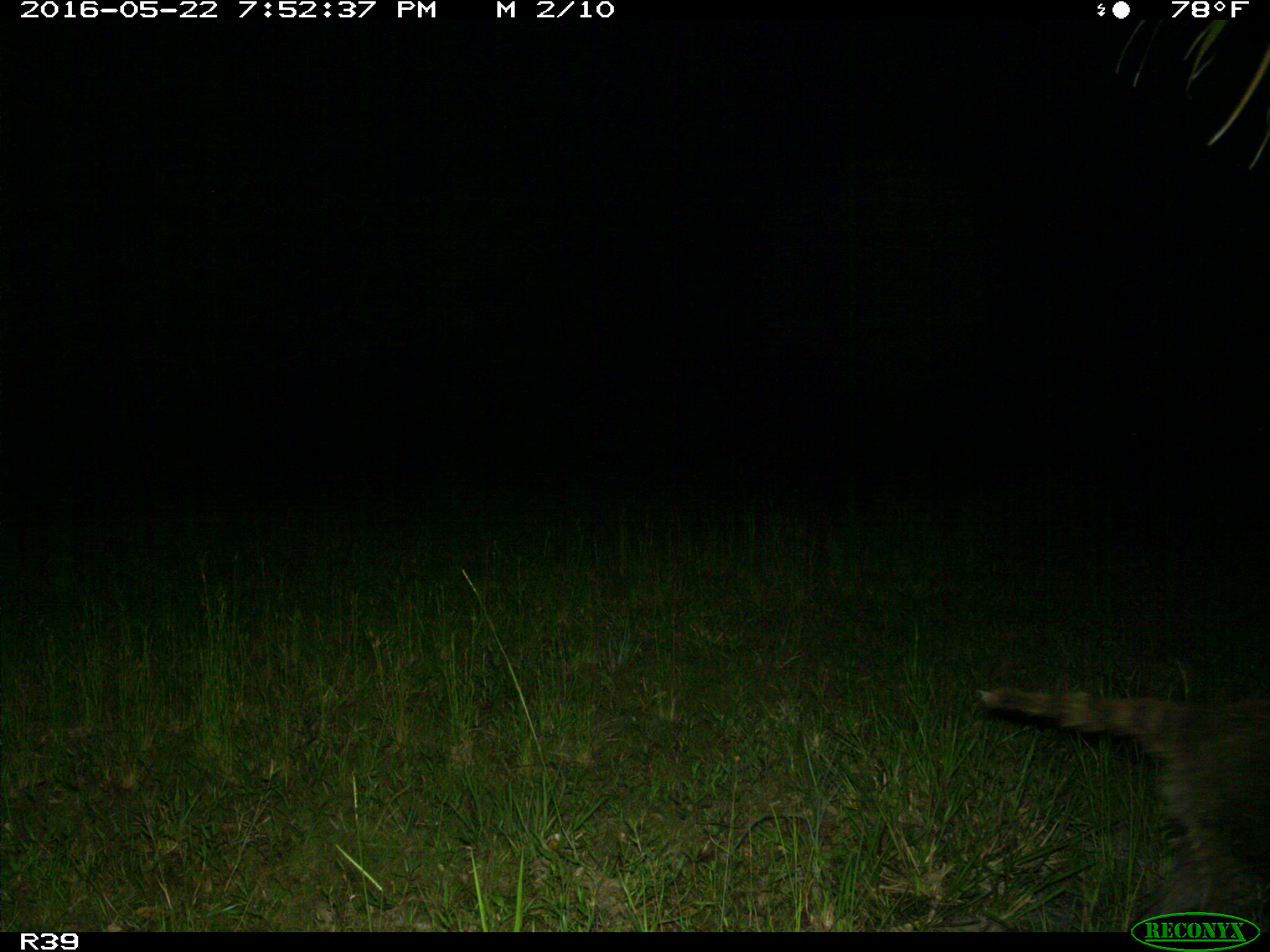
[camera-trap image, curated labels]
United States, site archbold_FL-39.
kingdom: Animalia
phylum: Chordata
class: Mammalia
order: Carnivora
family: Procyonidae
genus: Procyon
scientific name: Procyon lotor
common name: common raccoon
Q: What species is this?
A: Procyon lotor (common raccoon).